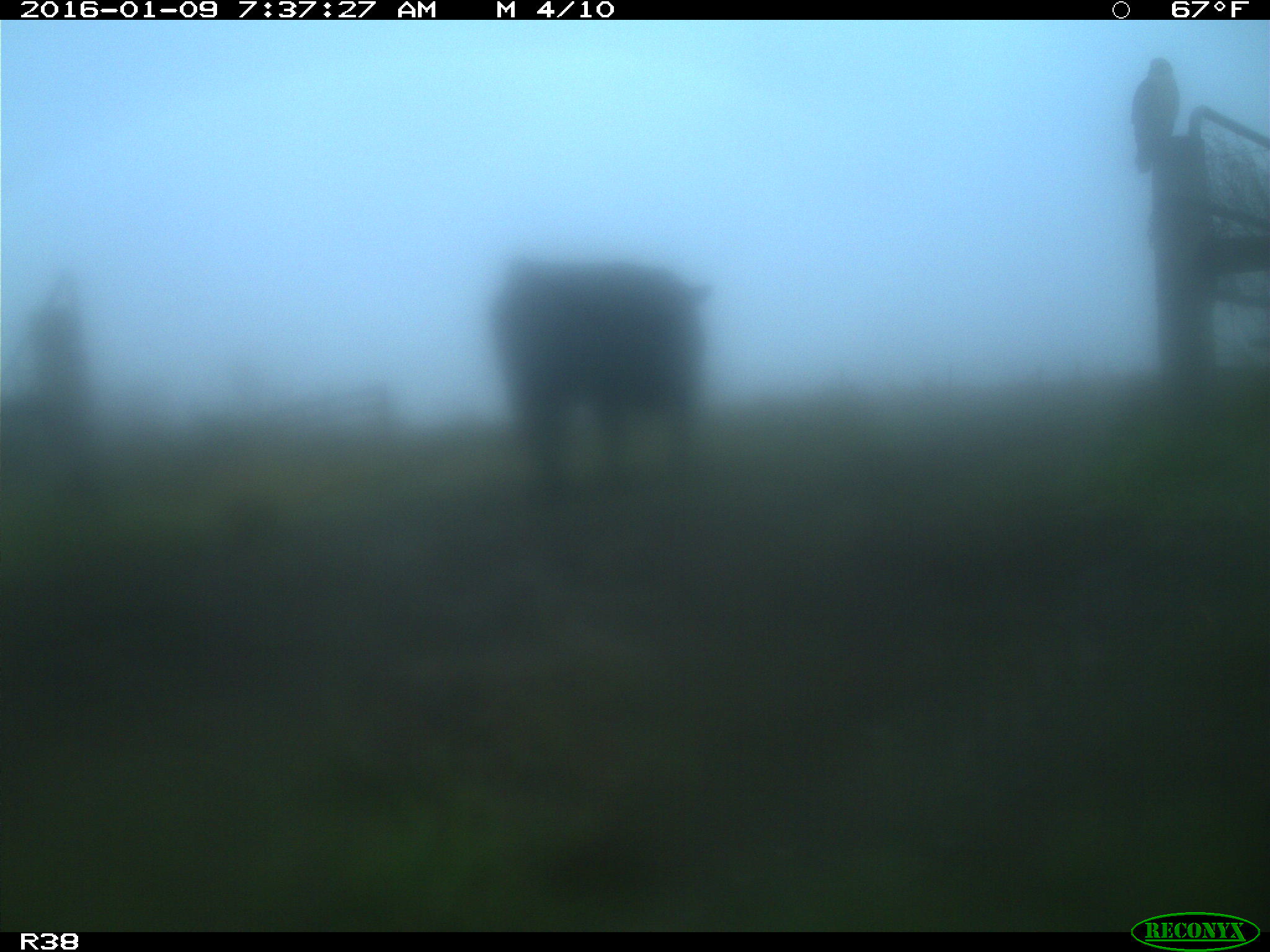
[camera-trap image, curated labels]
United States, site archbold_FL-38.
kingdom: Animalia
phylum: Chordata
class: Mammalia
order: Artiodactyla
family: Bovidae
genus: Bos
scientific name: Bos taurus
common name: domestic cow